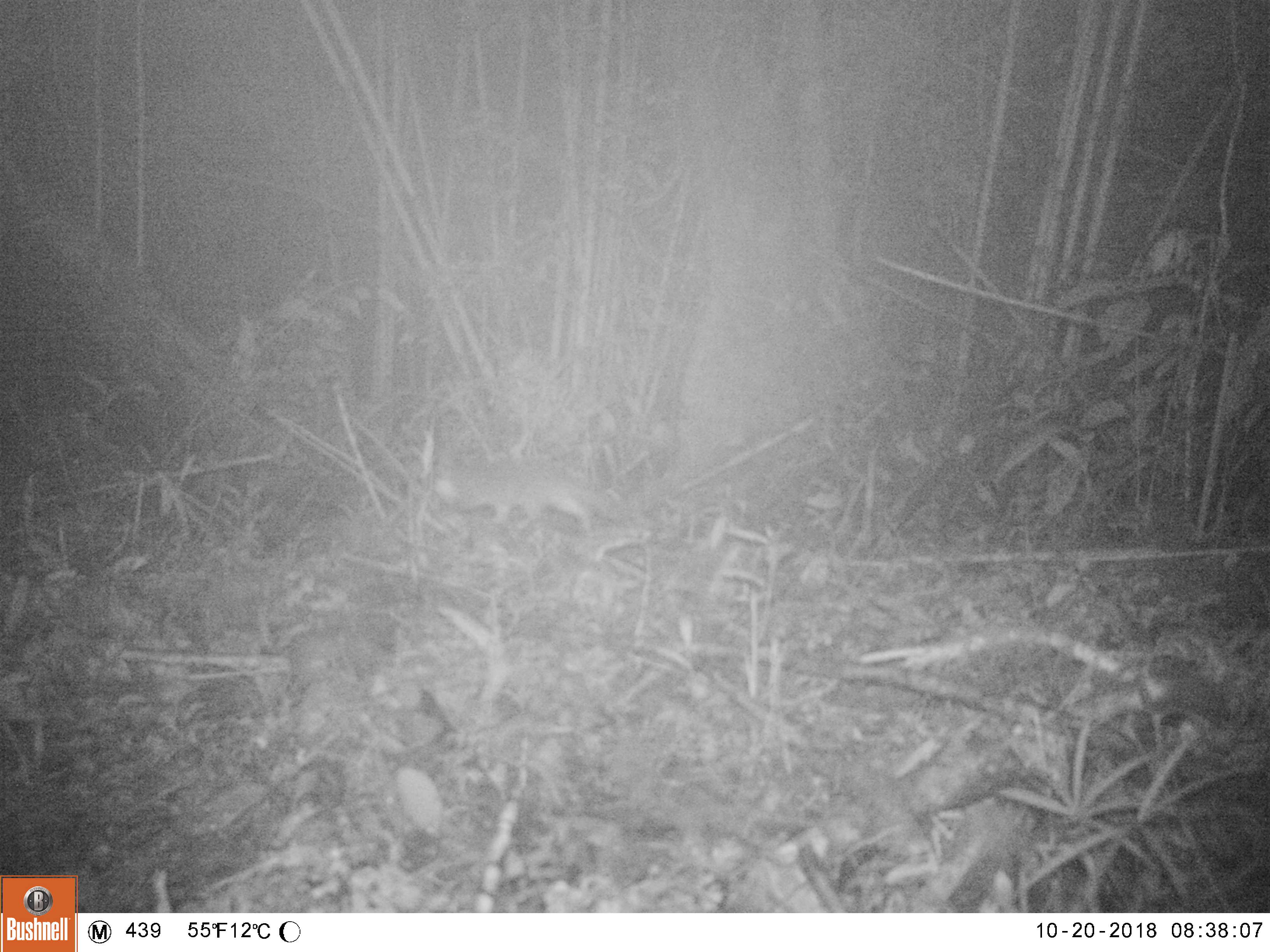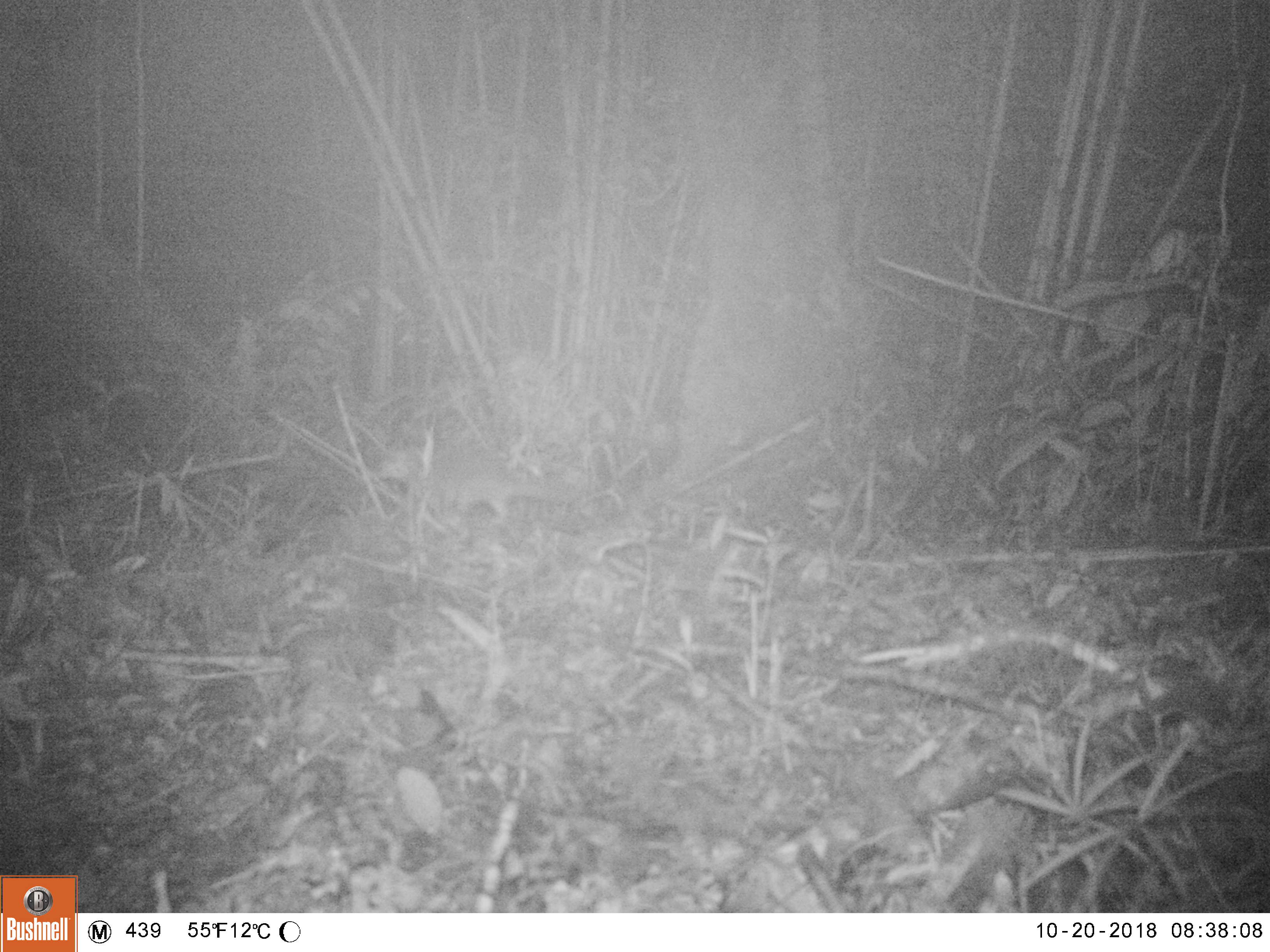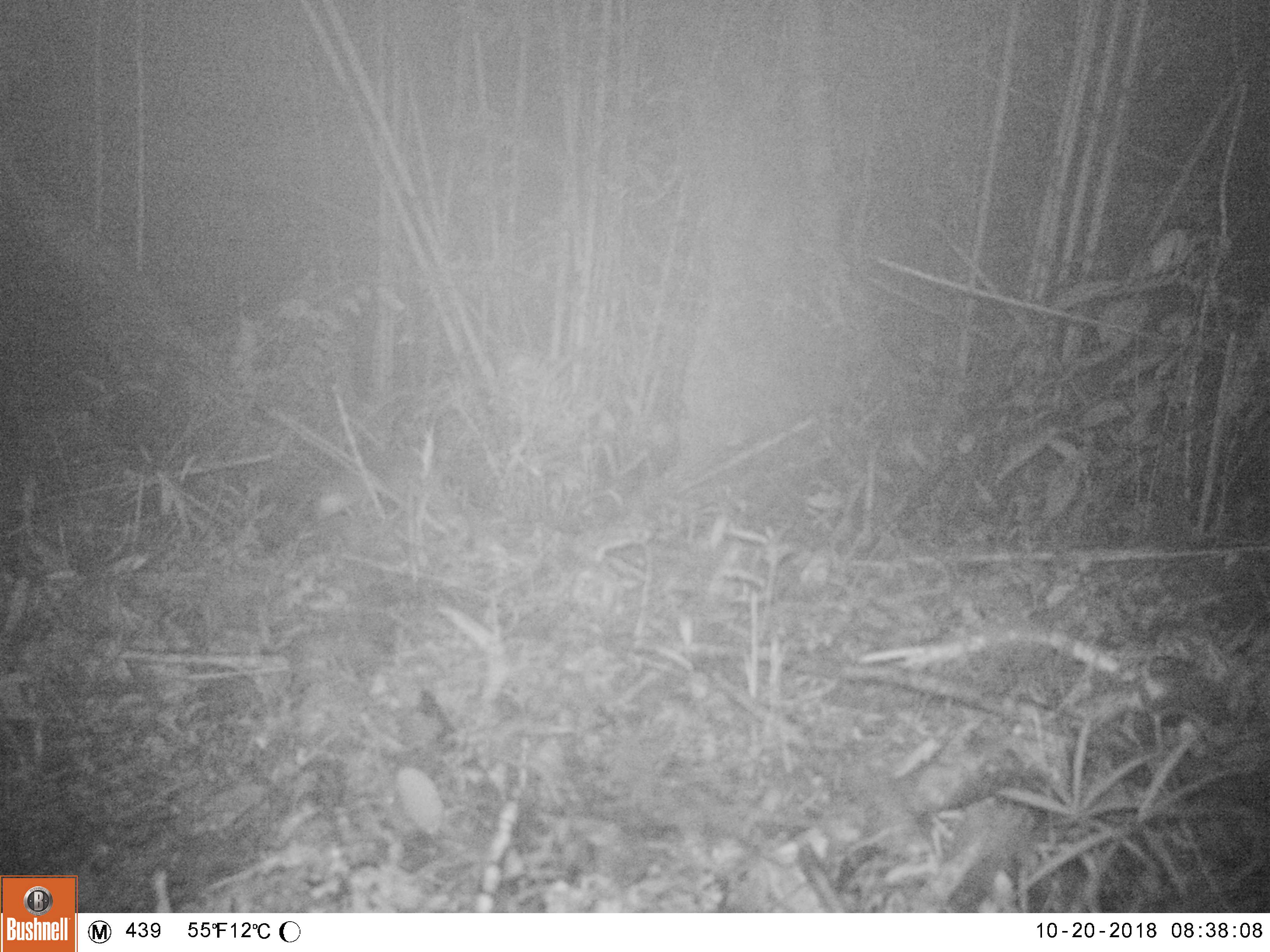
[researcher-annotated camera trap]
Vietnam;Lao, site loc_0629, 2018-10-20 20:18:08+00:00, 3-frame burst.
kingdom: Animalia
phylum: Chordata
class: Mammalia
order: Carnivora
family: Mustelidae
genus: Melogale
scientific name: Melogale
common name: ferret badger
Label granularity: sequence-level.